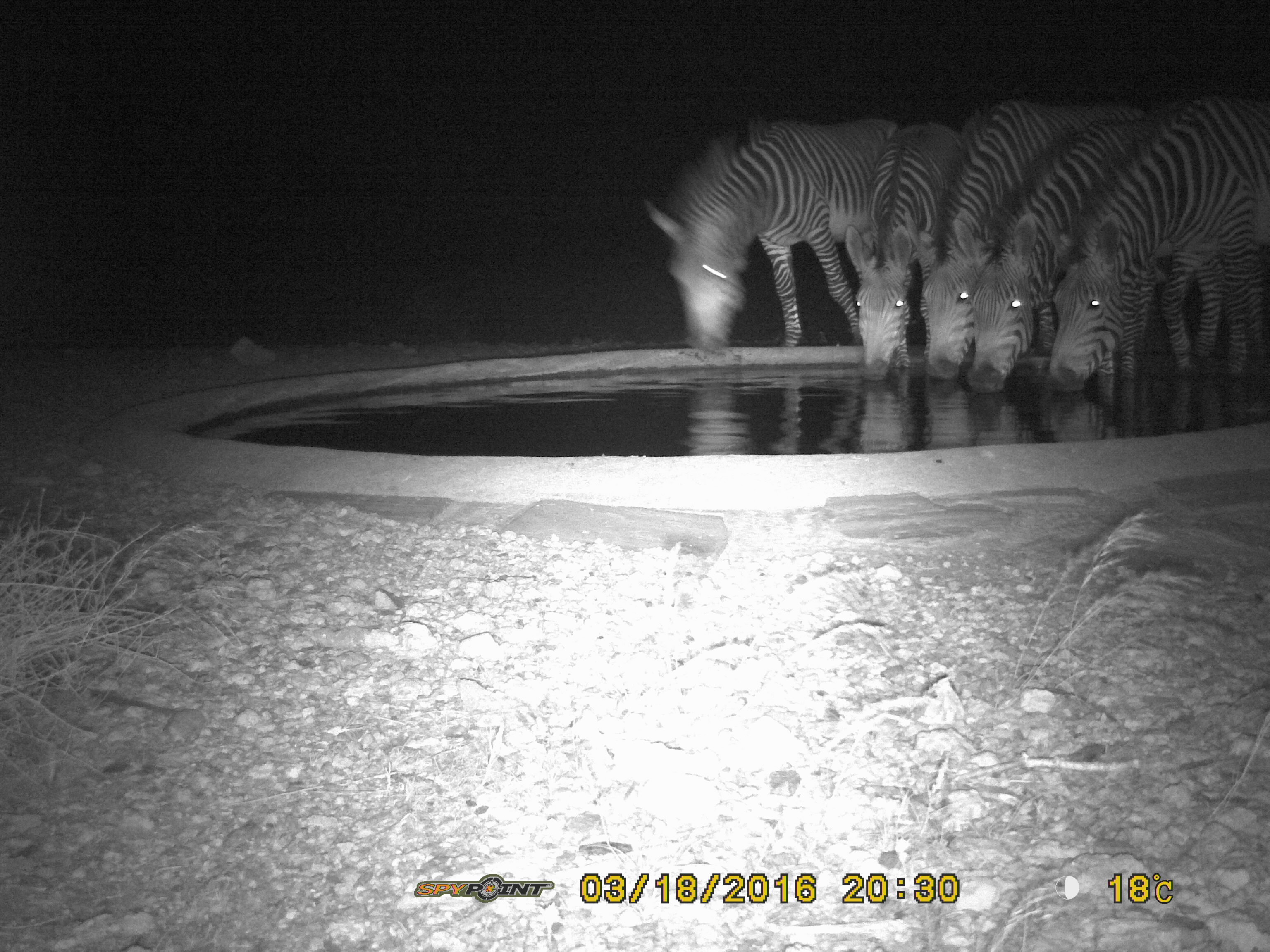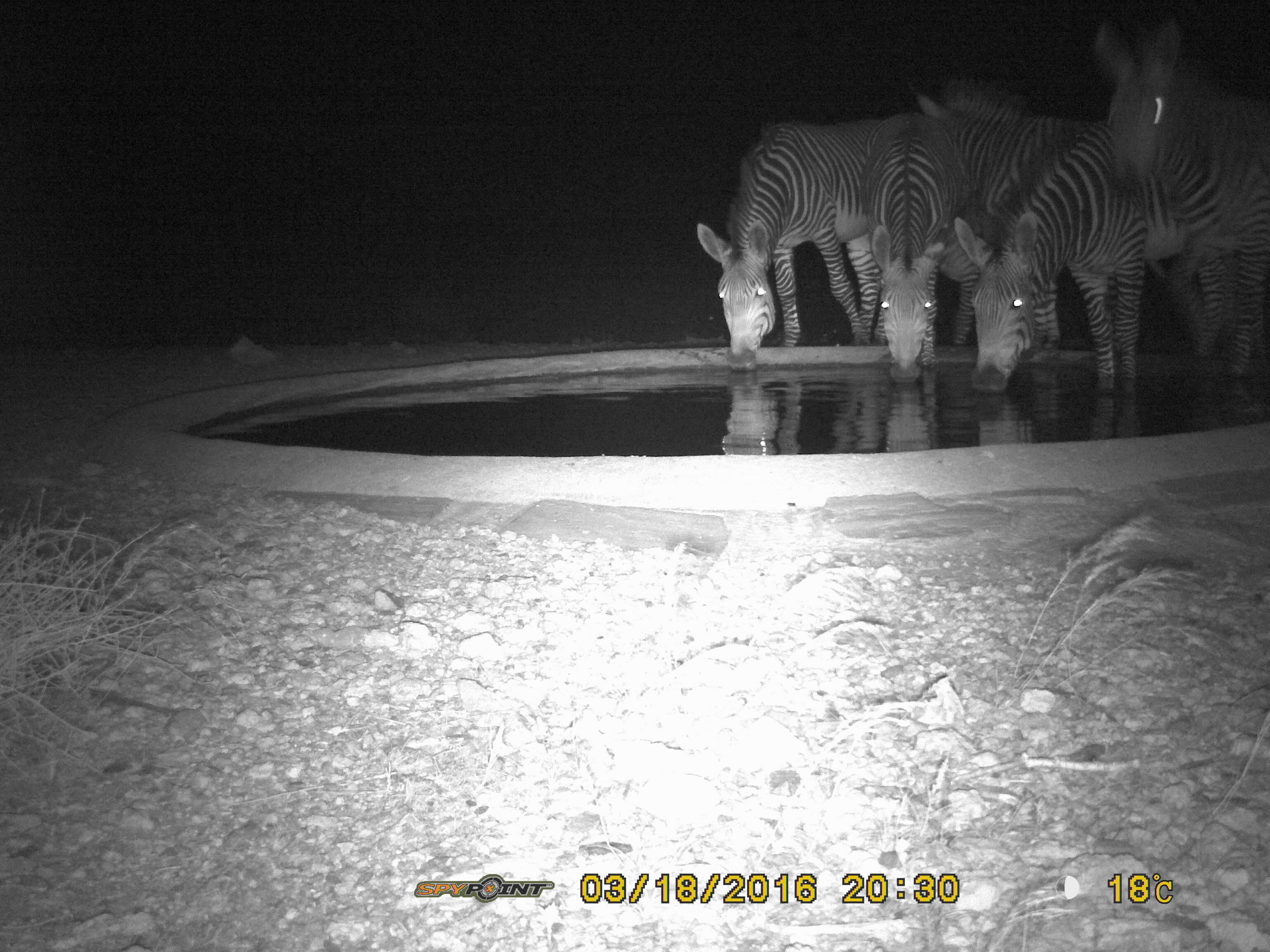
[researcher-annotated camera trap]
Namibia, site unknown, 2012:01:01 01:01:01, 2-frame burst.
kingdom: Animalia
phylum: Chordata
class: Mammalia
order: Perissodactyla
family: Equidae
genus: Equus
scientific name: Equus zebra hartmannae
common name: hartmann's mountain zebra